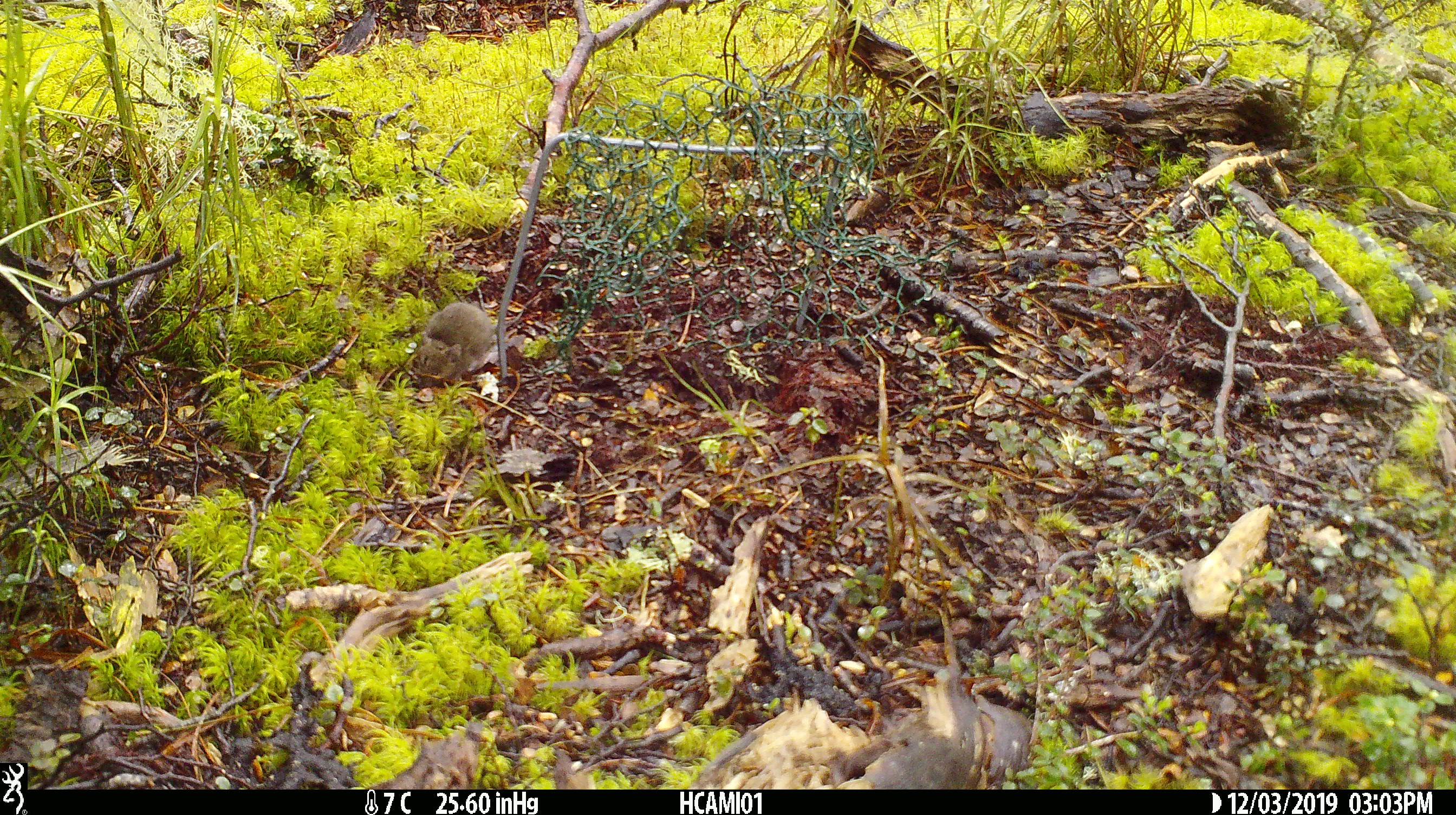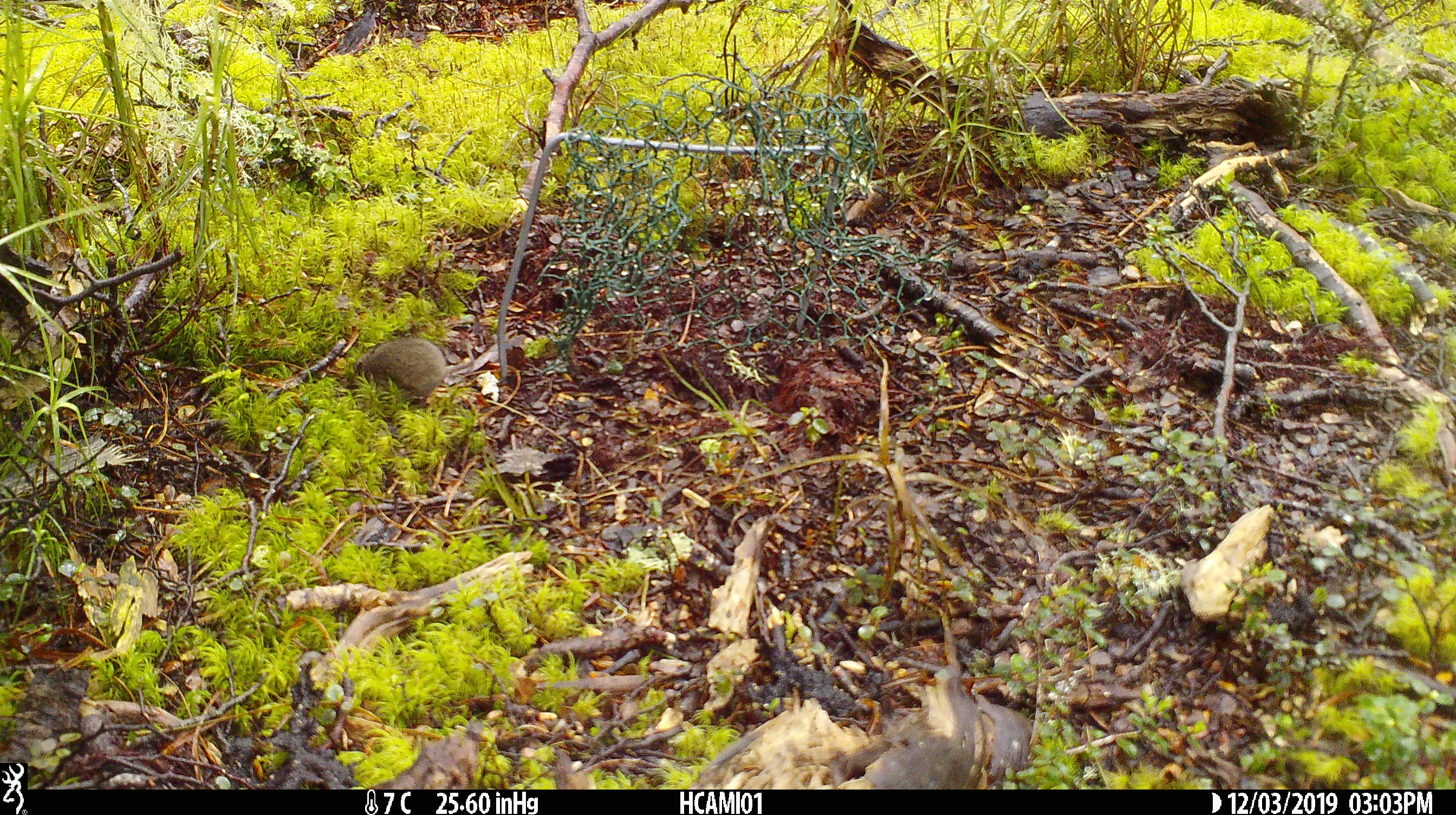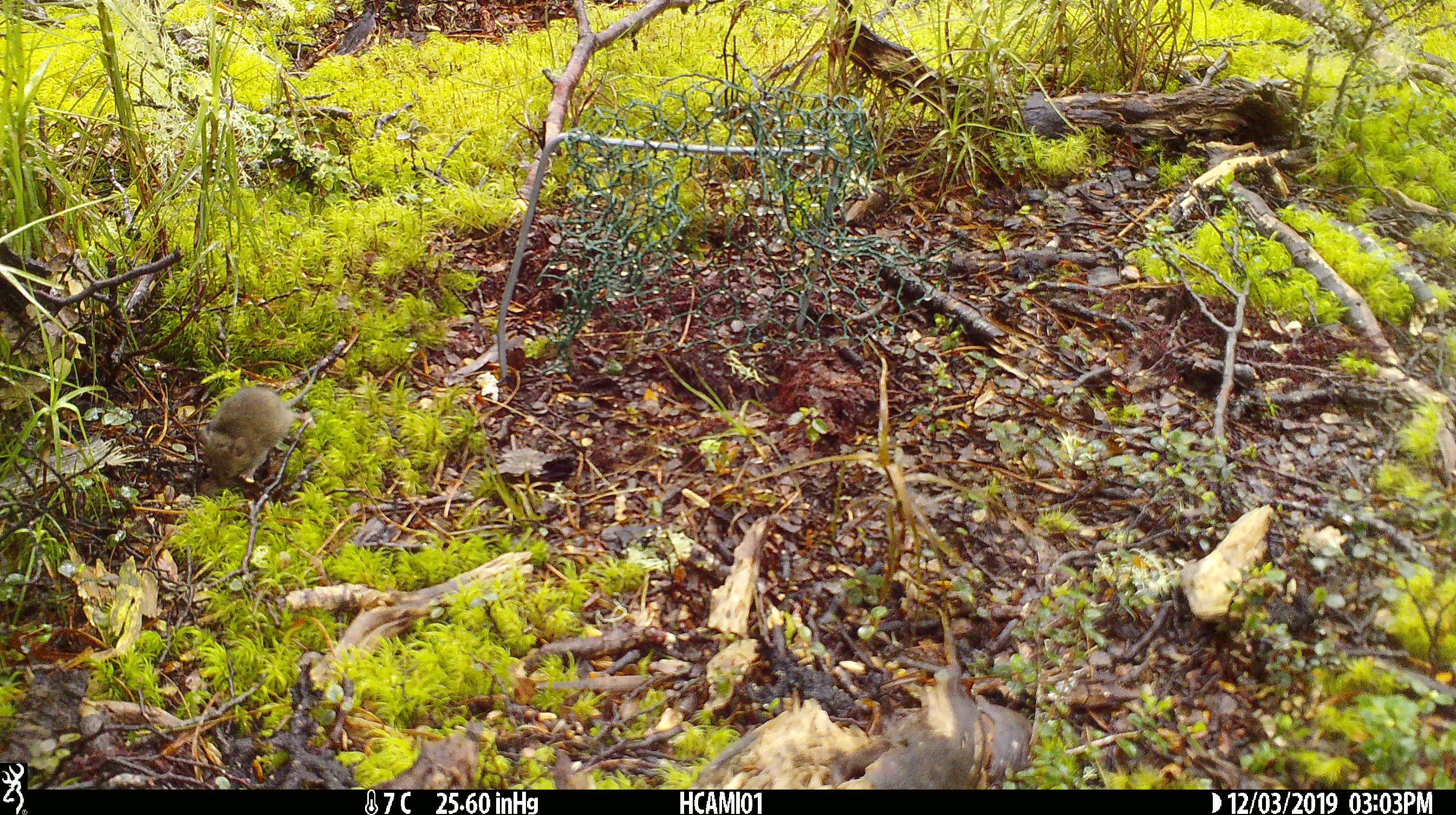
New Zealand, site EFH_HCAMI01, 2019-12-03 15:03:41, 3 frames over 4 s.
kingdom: Animalia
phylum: Chordata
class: Mammalia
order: Rodentia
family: Muridae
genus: Mus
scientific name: Mus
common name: mouse